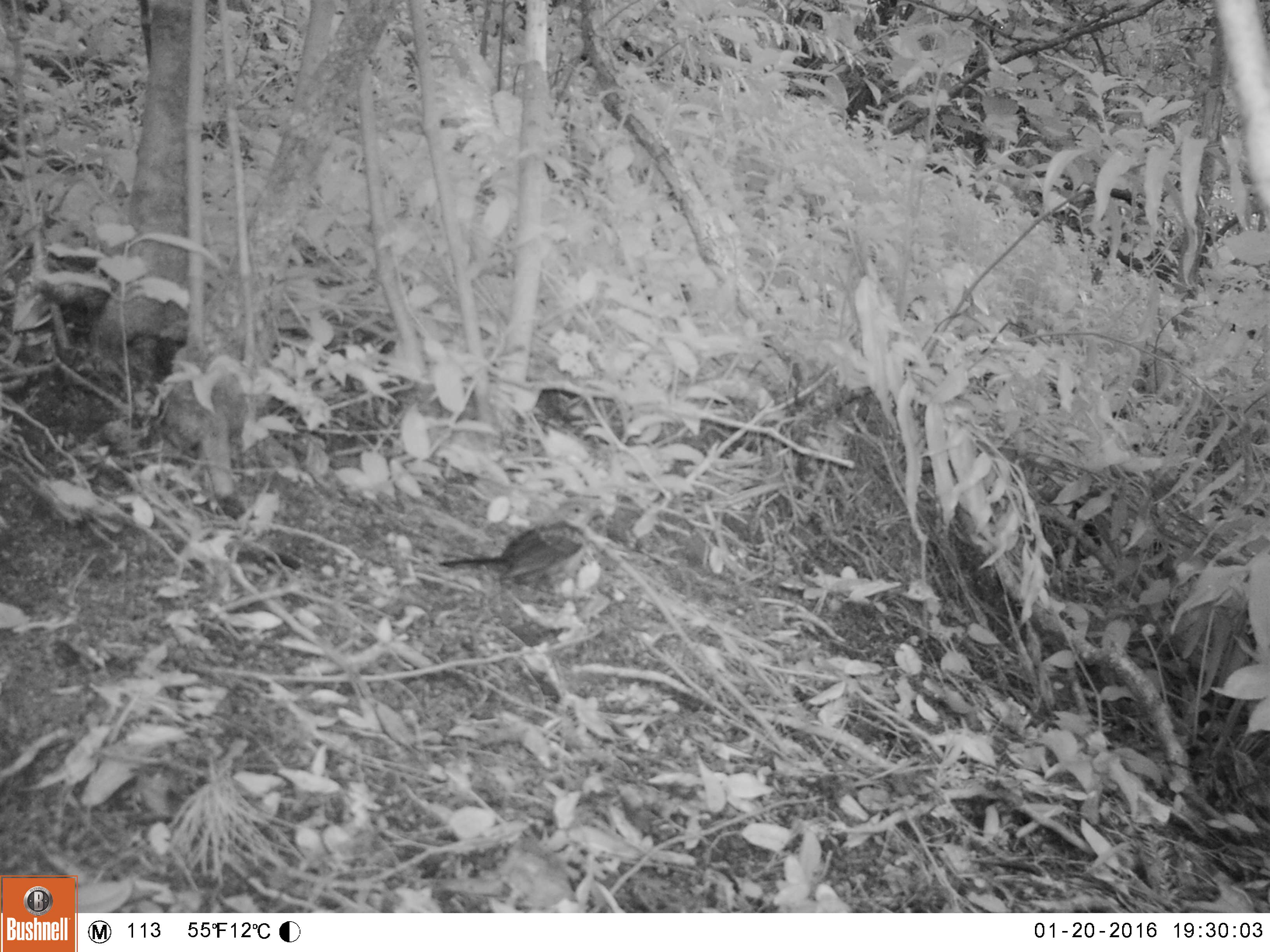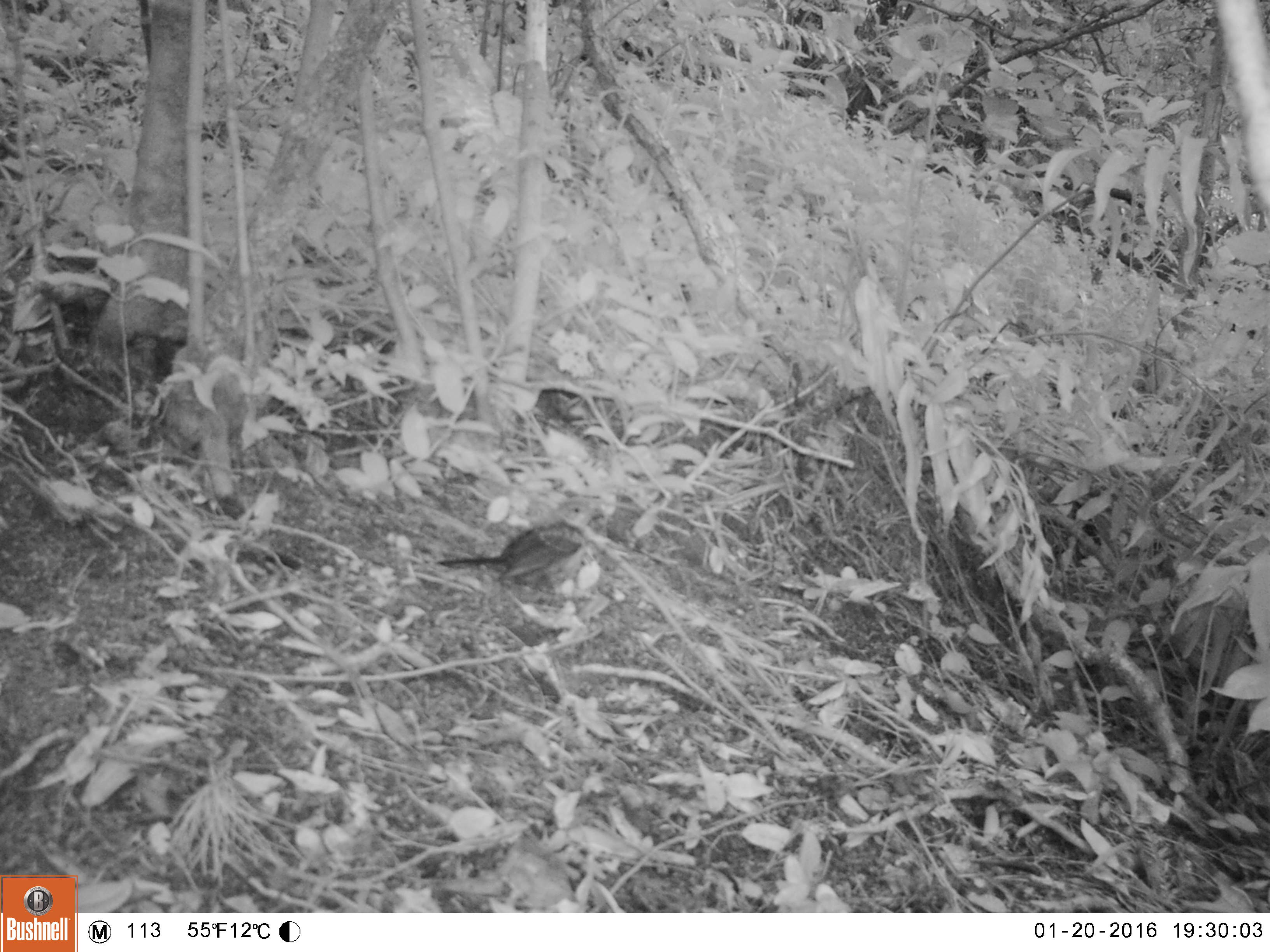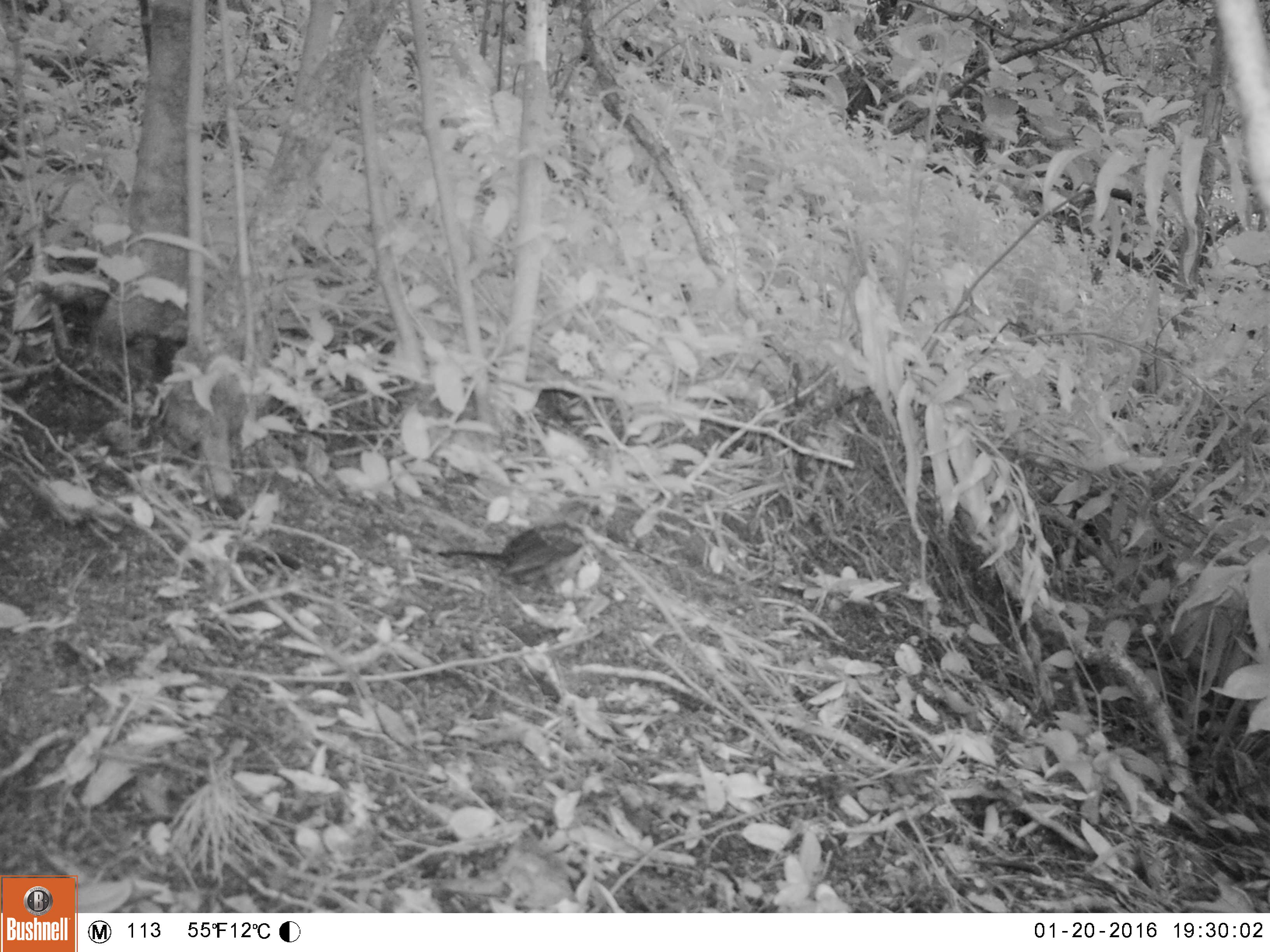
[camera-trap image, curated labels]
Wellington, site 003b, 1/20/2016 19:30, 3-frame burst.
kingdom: Animalia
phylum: Chordata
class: Aves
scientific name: Aves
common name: bird